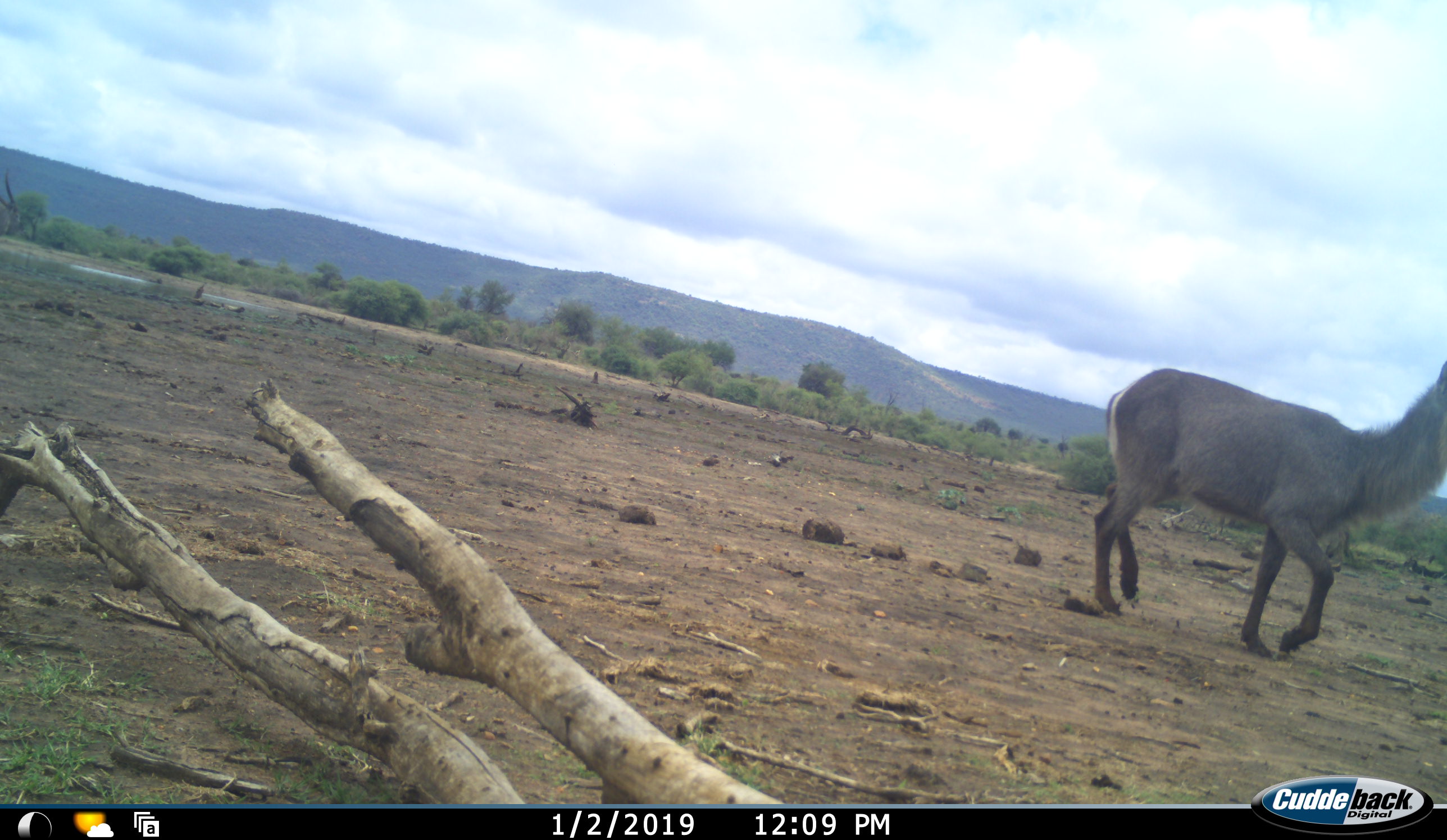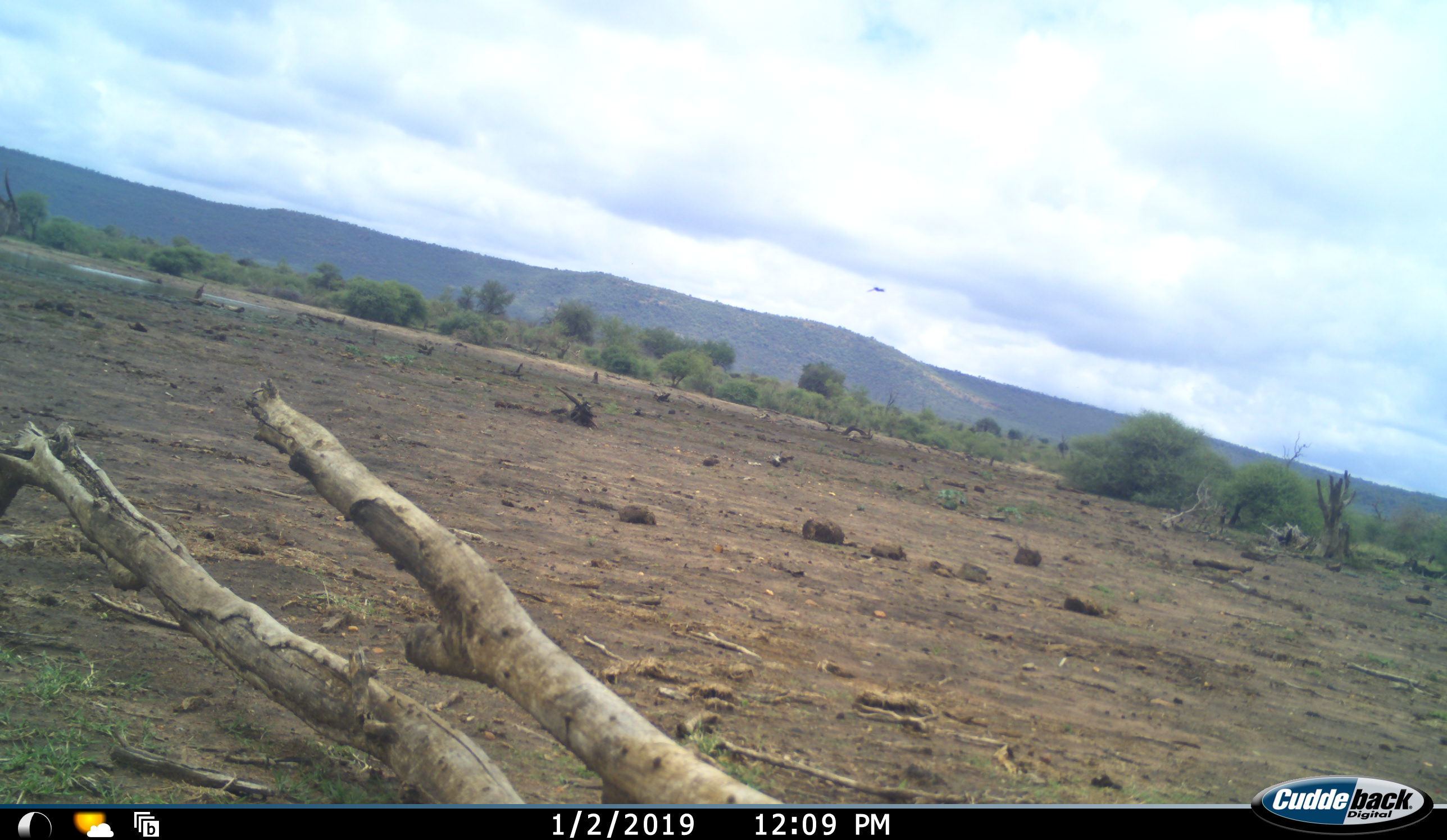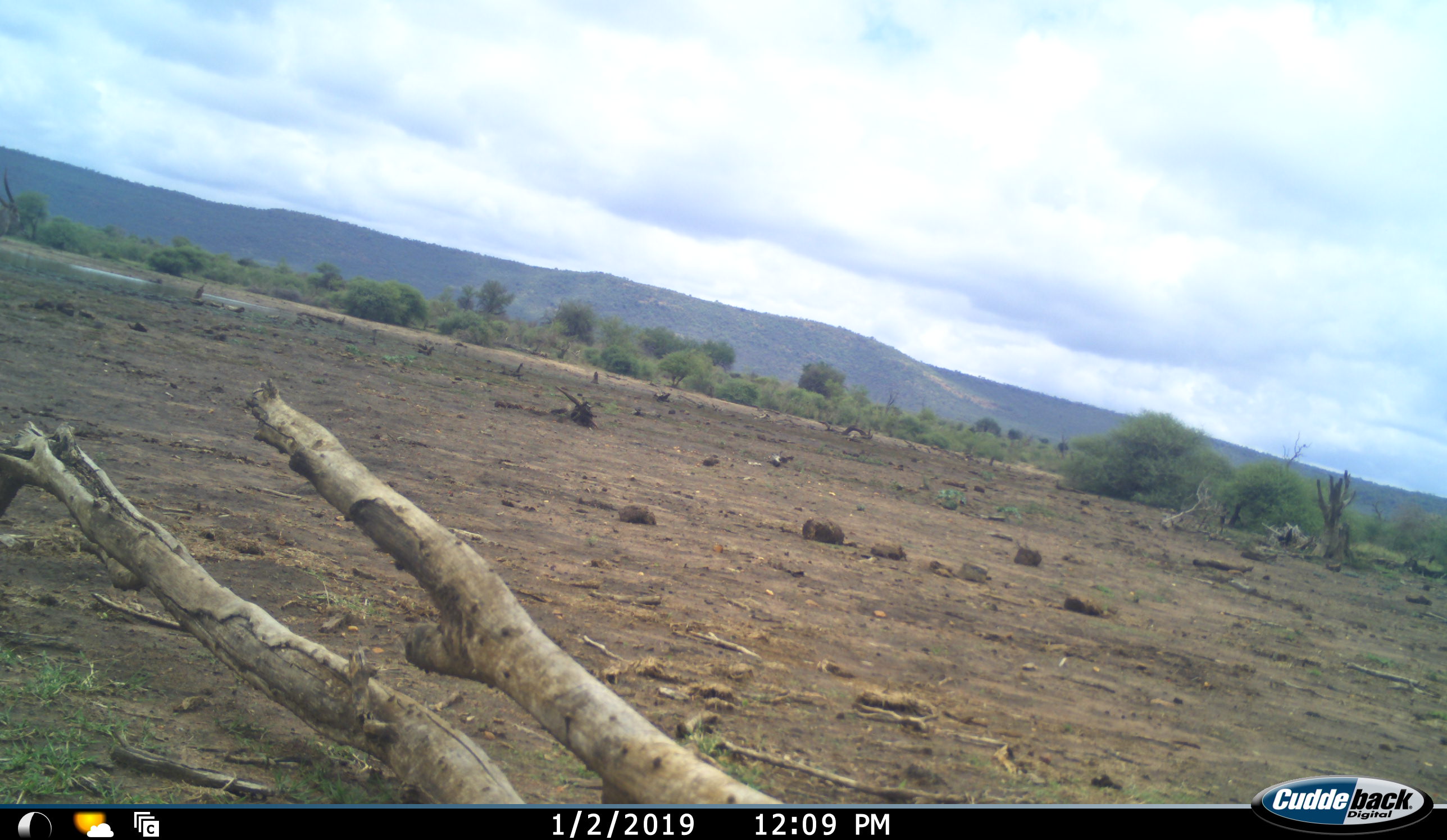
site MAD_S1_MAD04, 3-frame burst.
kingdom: Animalia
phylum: Chordata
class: Mammalia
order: Artiodactyla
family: Bovidae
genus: Kobus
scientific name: Kobus ellipsiprymnus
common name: waterbuck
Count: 1.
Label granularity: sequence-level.